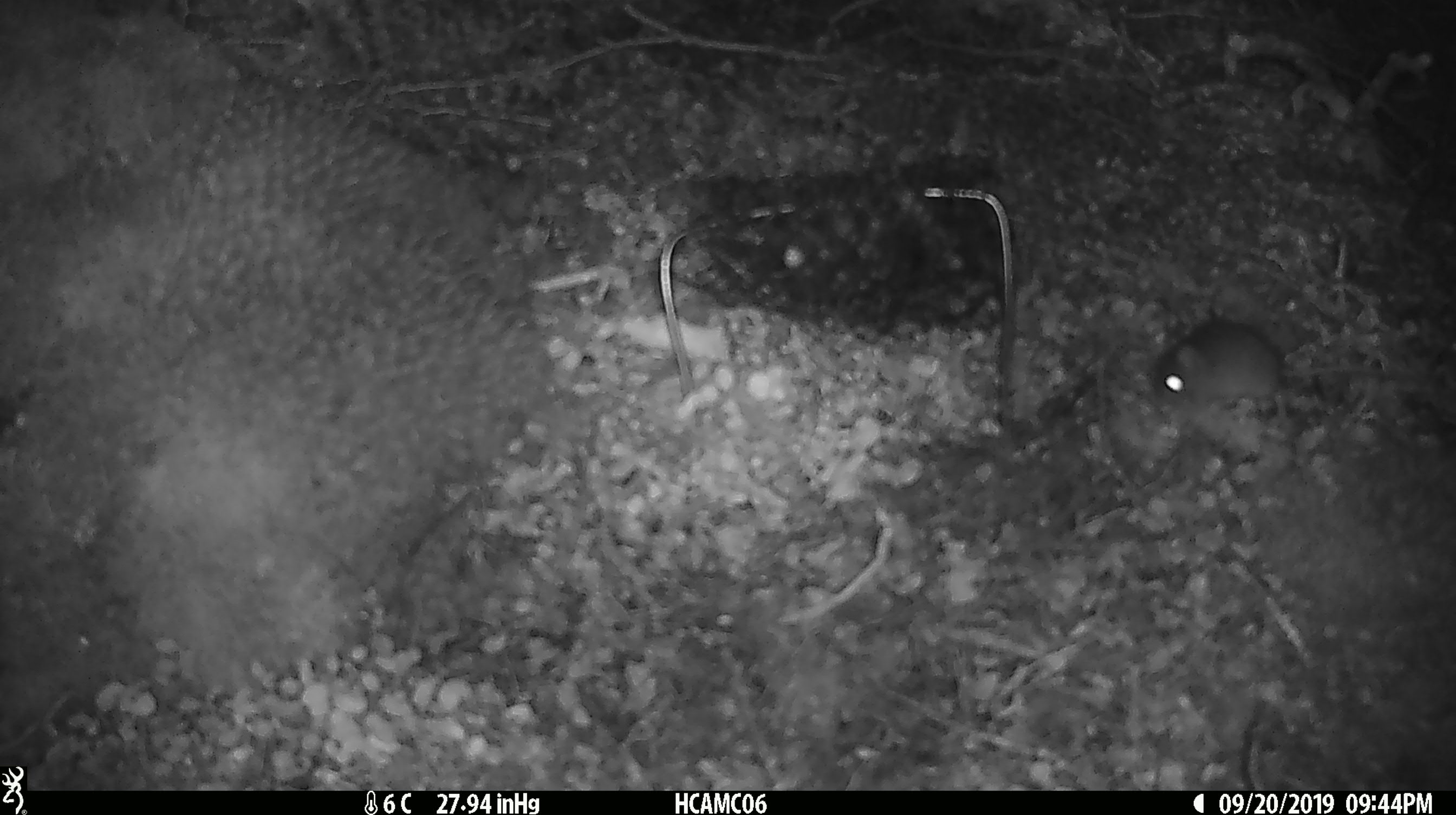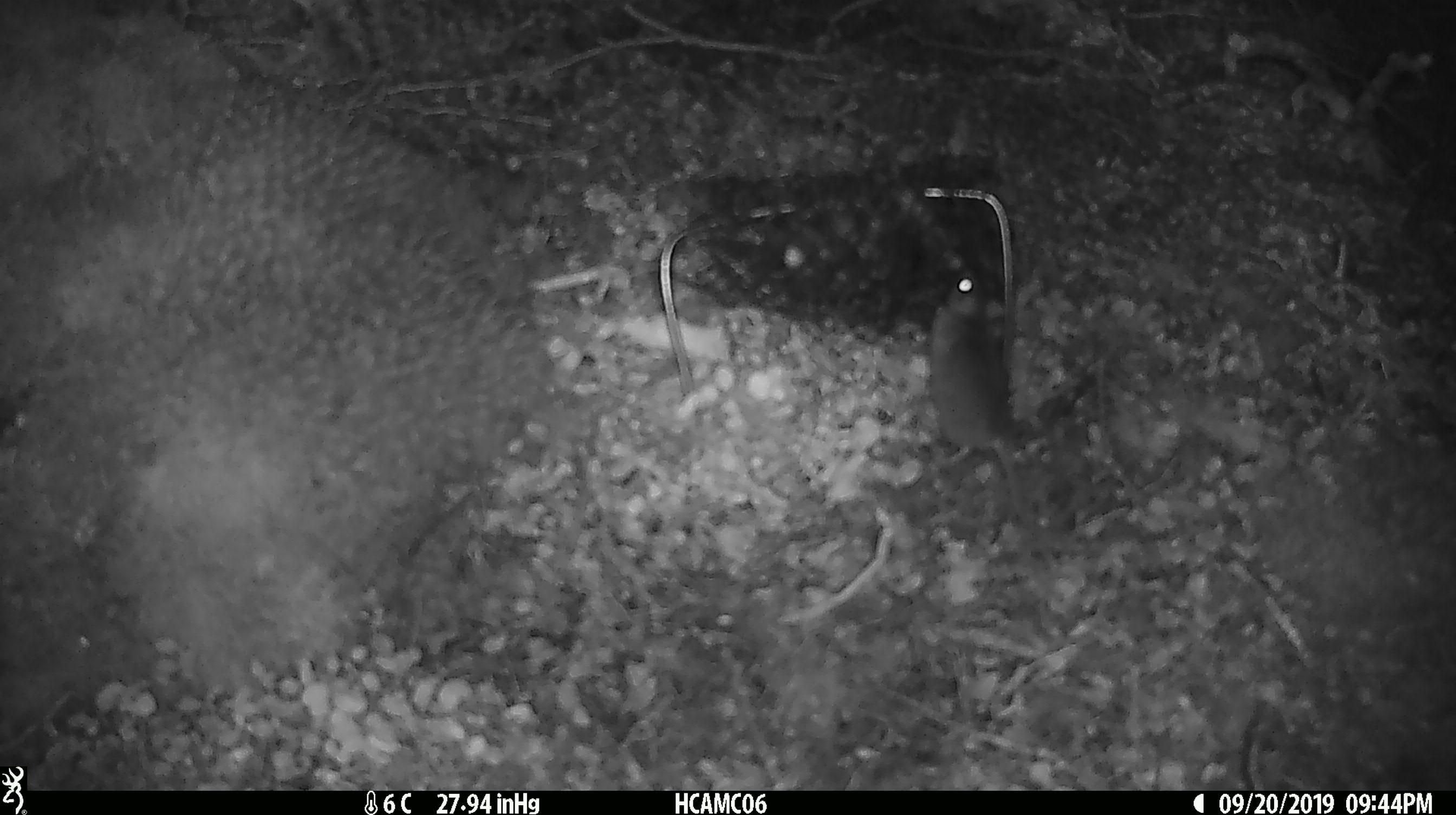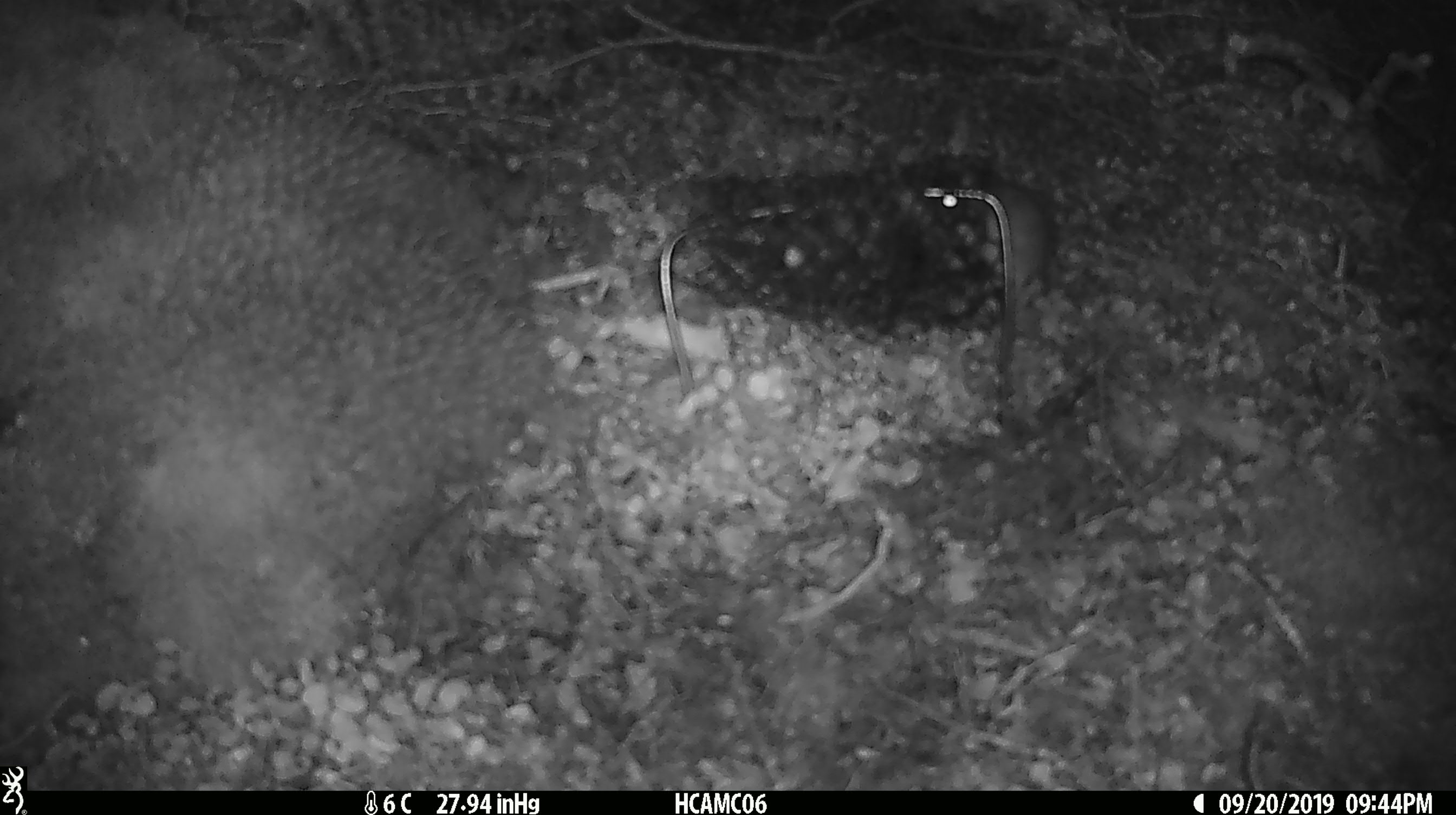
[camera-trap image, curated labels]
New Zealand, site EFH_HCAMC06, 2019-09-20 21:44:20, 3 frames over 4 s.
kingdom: Animalia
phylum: Chordata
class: Mammalia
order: Rodentia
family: Muridae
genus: Mus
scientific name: Mus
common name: mouse